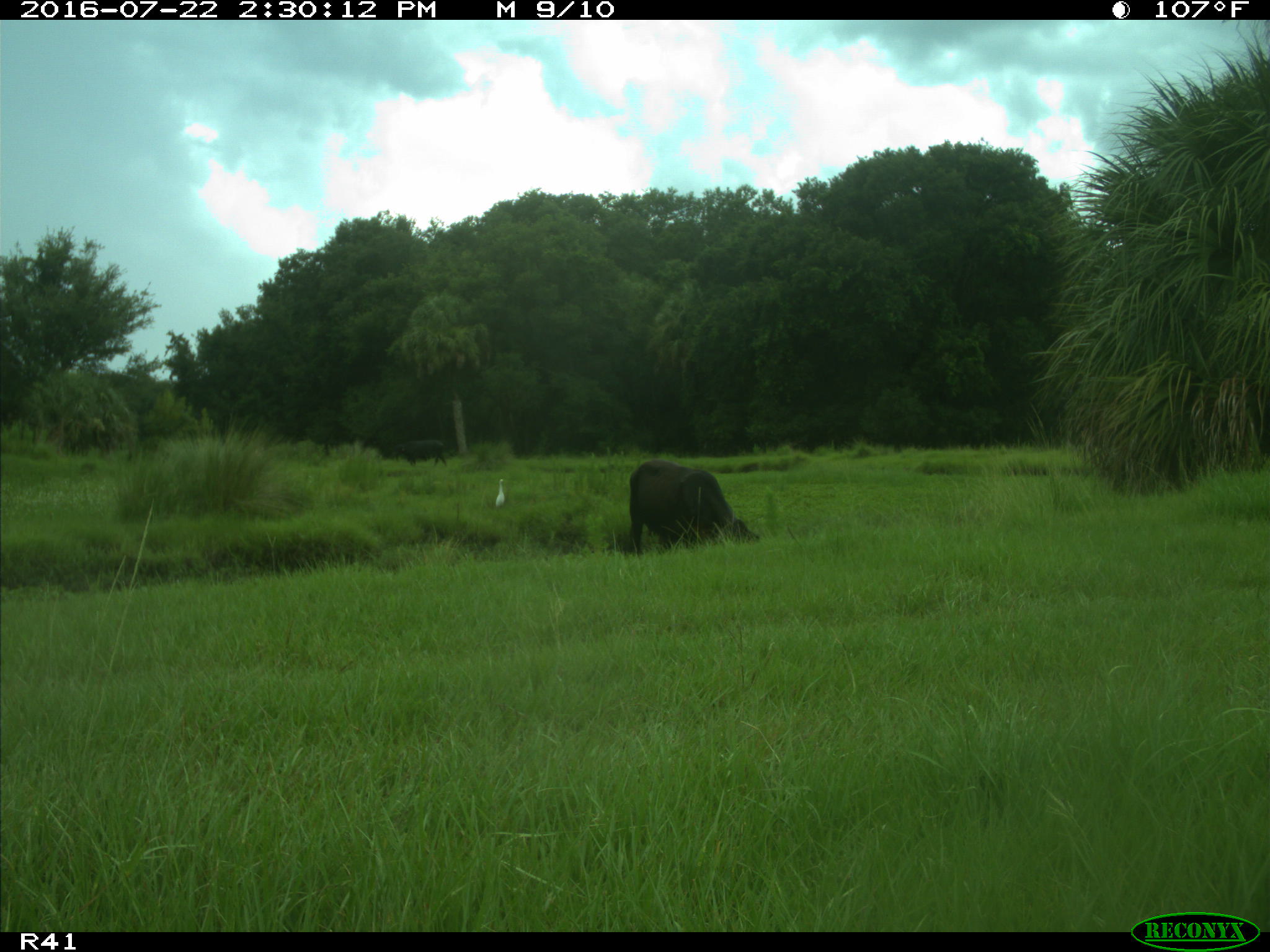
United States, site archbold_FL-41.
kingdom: Animalia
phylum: Chordata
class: Mammalia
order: Artiodactyla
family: Bovidae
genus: Bos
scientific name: Bos taurus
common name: domestic cow